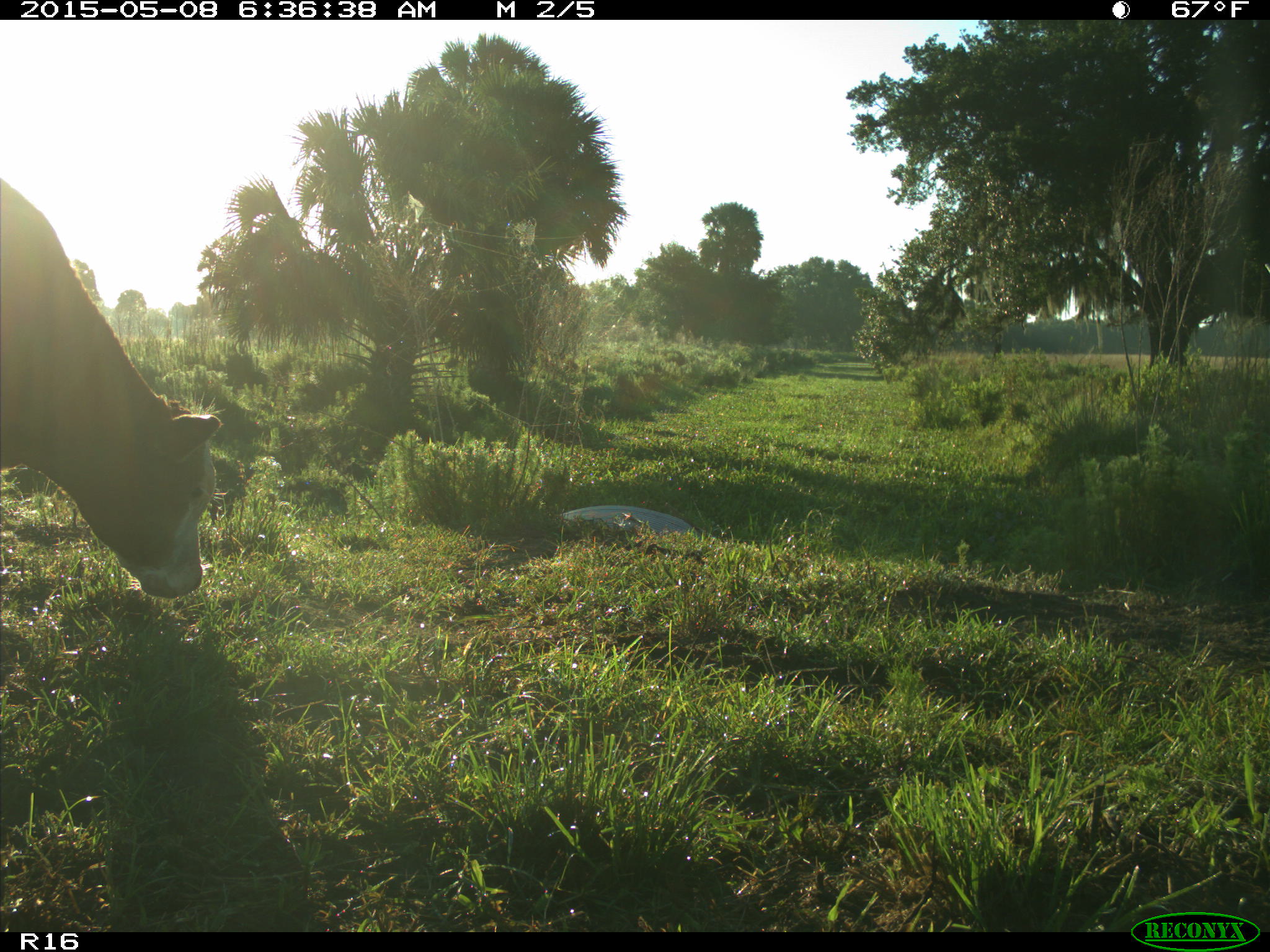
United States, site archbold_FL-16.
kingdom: Animalia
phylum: Chordata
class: Mammalia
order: Artiodactyla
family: Bovidae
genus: Bos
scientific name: Bos taurus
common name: domestic cow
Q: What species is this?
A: Bos taurus (domestic cow).